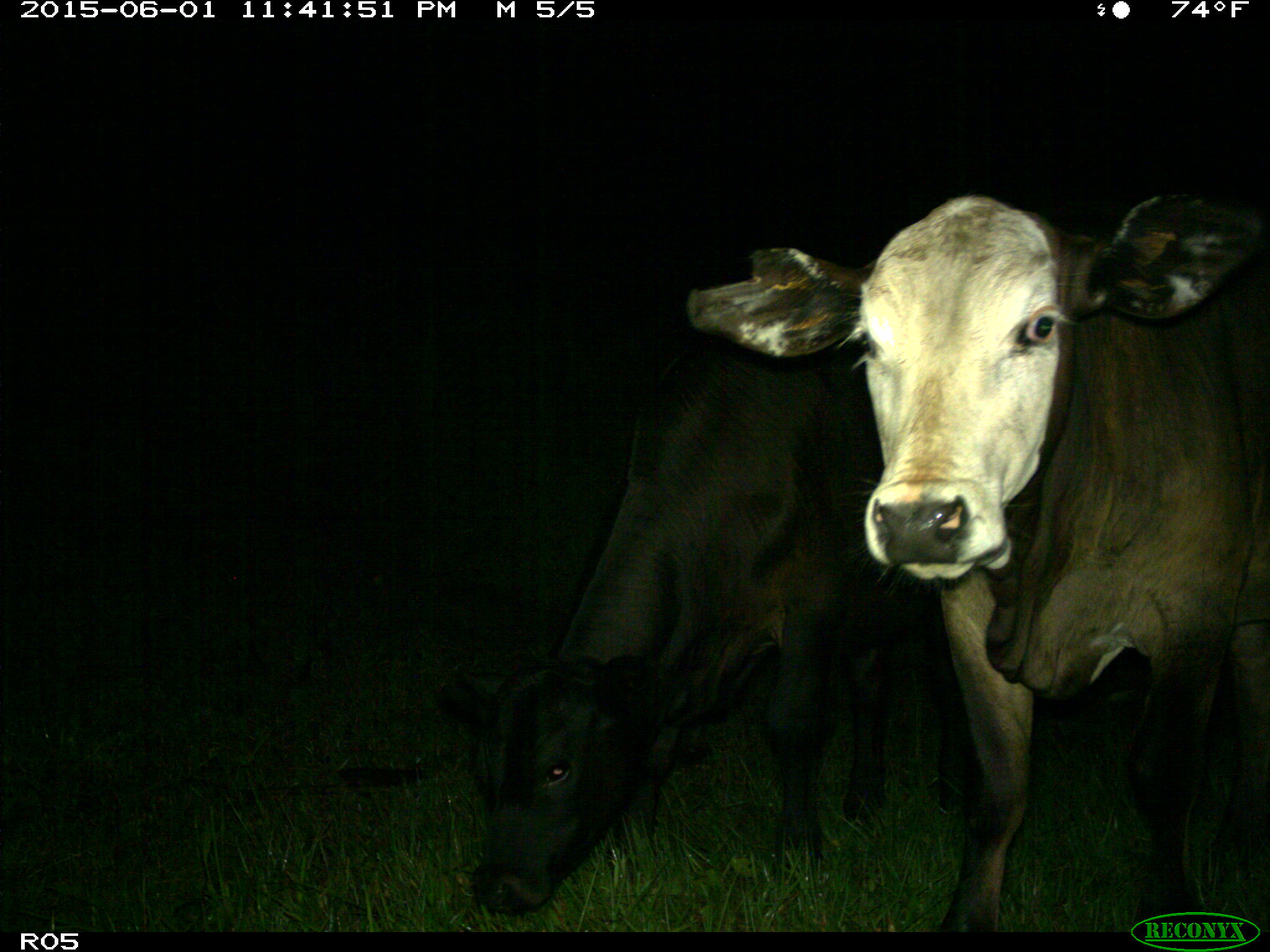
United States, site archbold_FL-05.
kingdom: Animalia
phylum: Chordata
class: Mammalia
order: Artiodactyla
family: Bovidae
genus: Bos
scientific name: Bos taurus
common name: domestic cow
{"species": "Bos taurus (domestic cow)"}